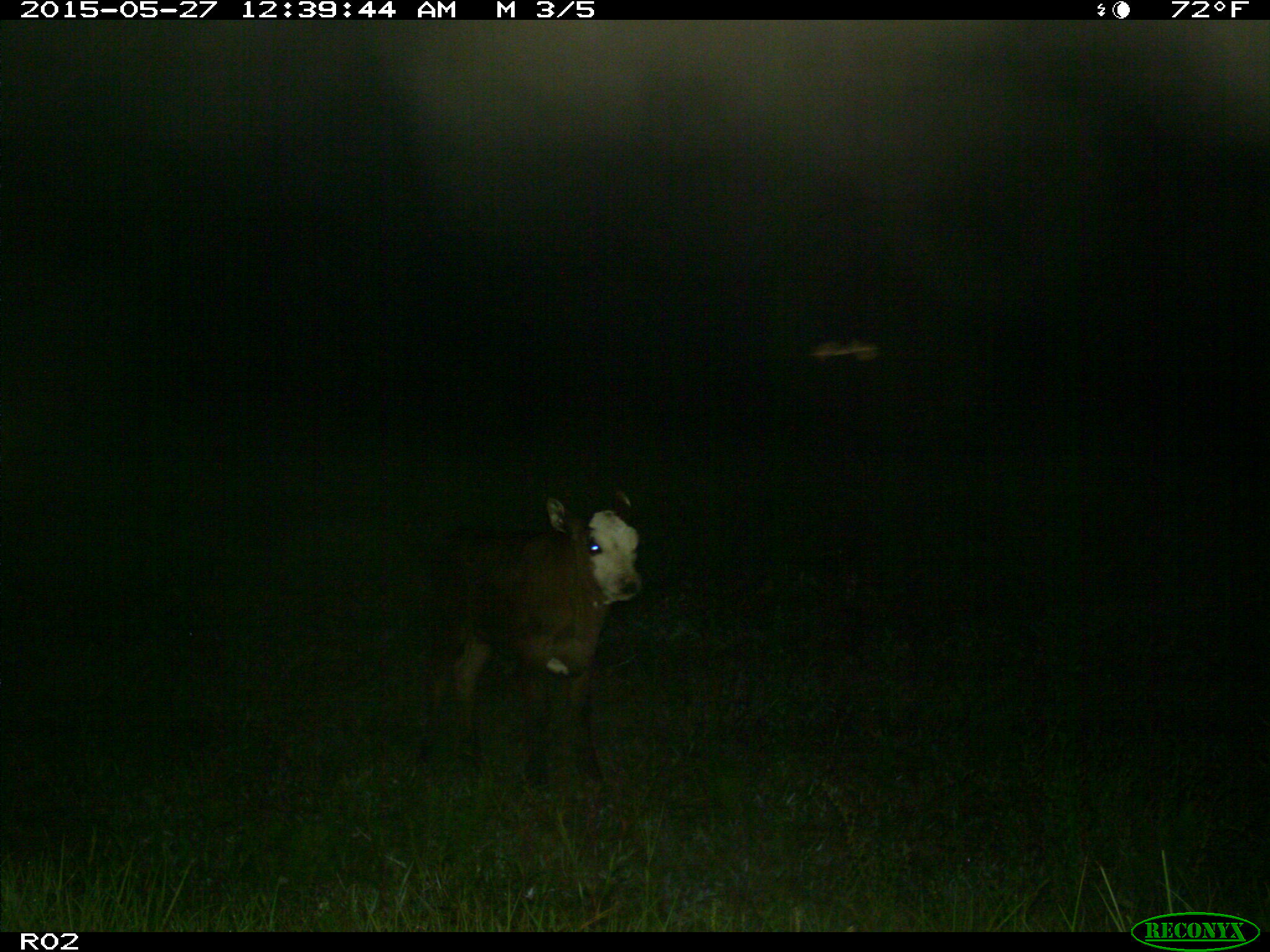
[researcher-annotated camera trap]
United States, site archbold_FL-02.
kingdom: Animalia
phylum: Chordata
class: Mammalia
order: Artiodactyla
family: Bovidae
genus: Bos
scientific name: Bos taurus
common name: domestic cow